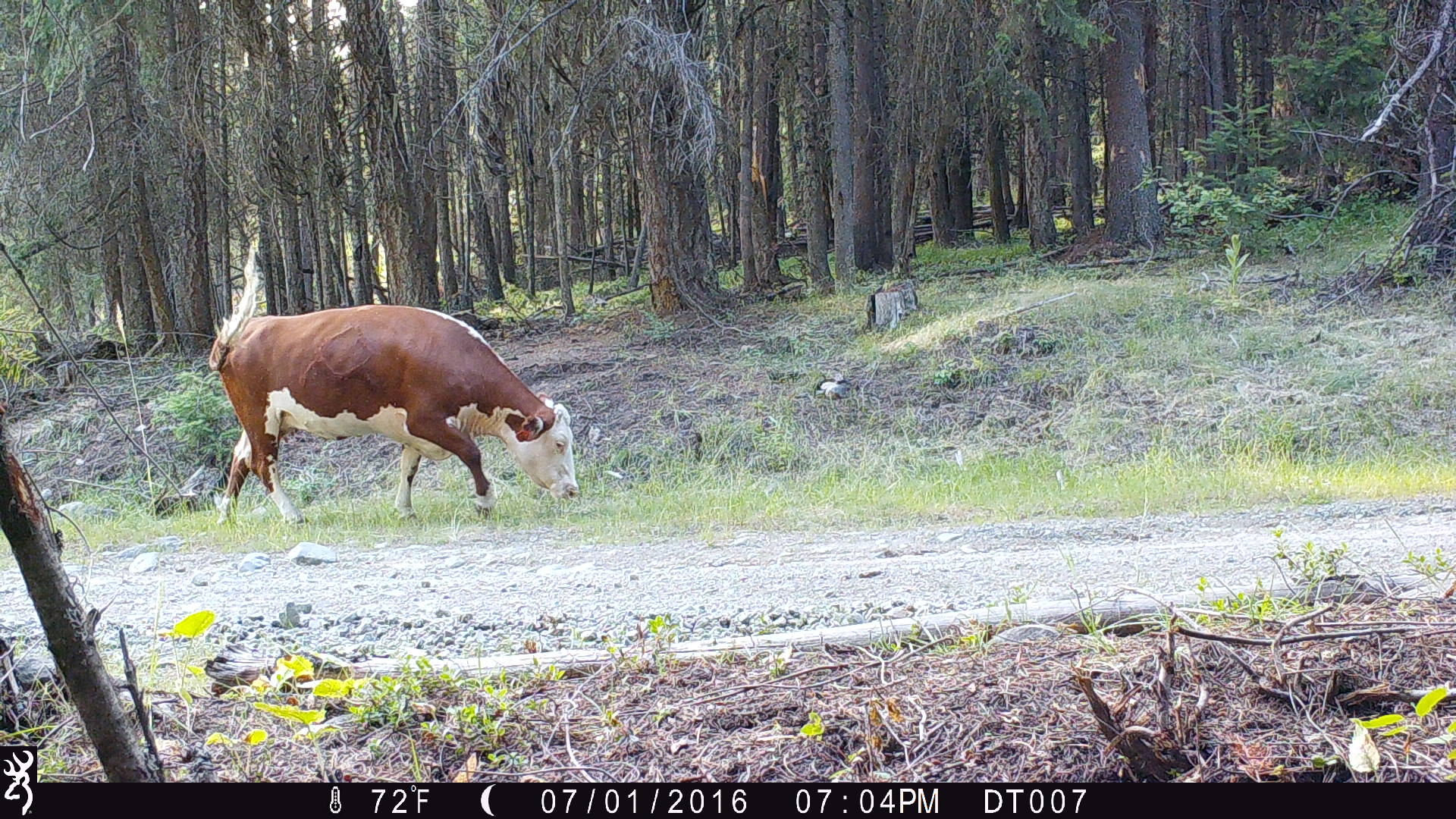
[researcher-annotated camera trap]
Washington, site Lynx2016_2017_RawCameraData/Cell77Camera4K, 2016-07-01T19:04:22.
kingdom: Animalia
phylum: Chordata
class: Mammalia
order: Artiodactyla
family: Bovidae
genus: Bos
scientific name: Bos taurus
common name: domestic cattle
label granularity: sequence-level